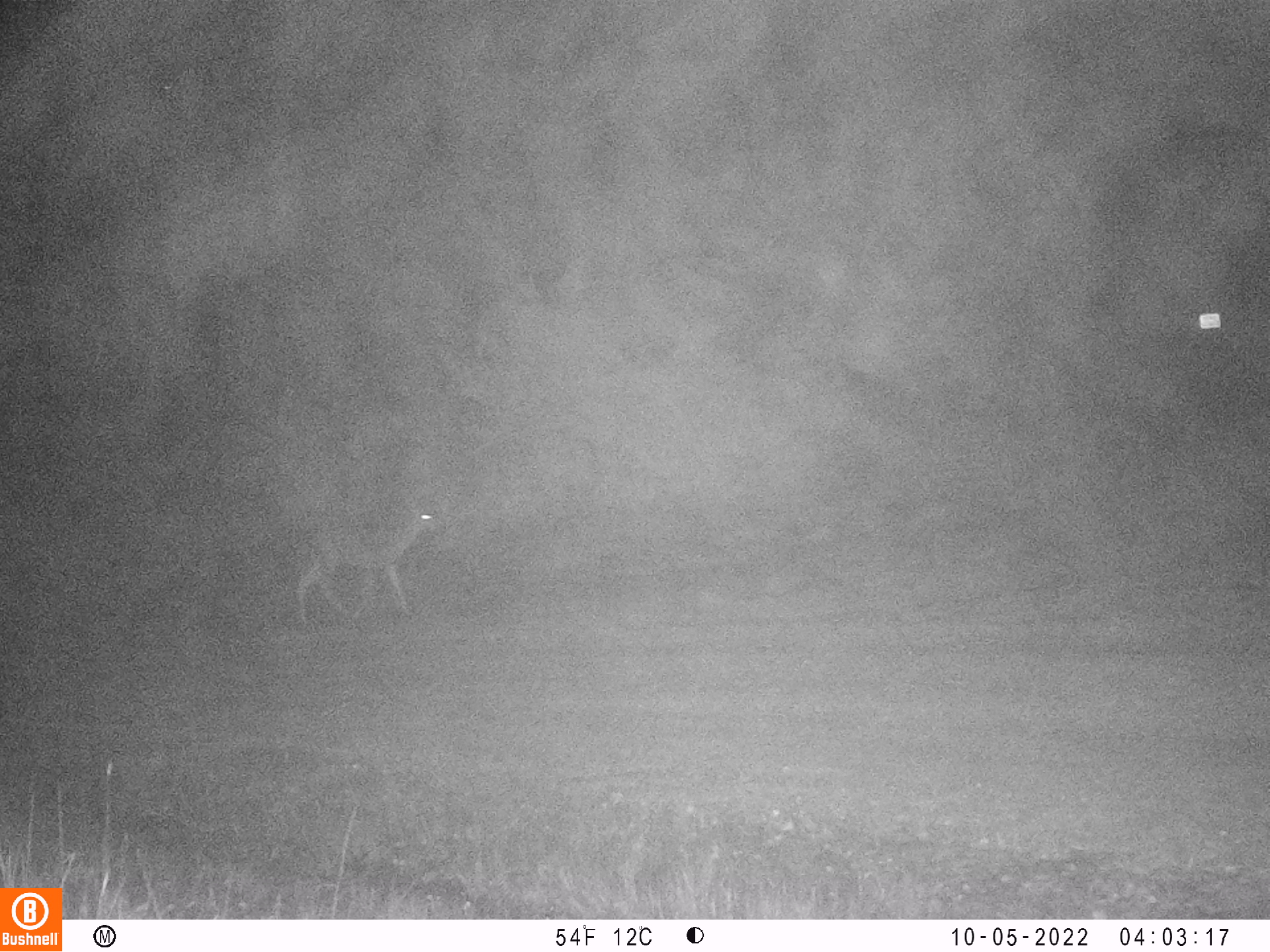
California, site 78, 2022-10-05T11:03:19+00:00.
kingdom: Animalia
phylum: Chordata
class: Mammalia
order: Artiodactyla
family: Cervidae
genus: Odocoileus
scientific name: Odocoileus hemionus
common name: mule deer